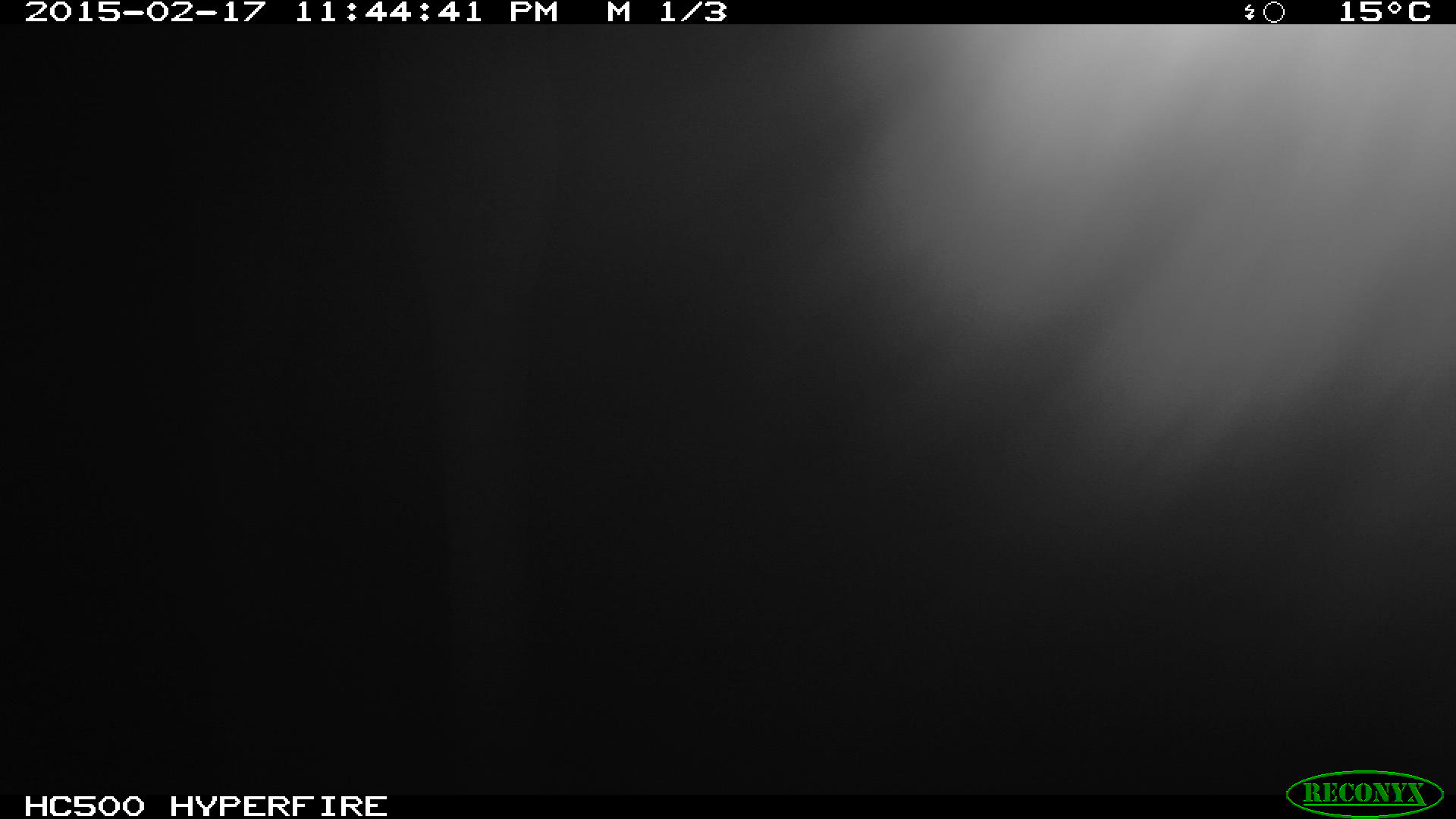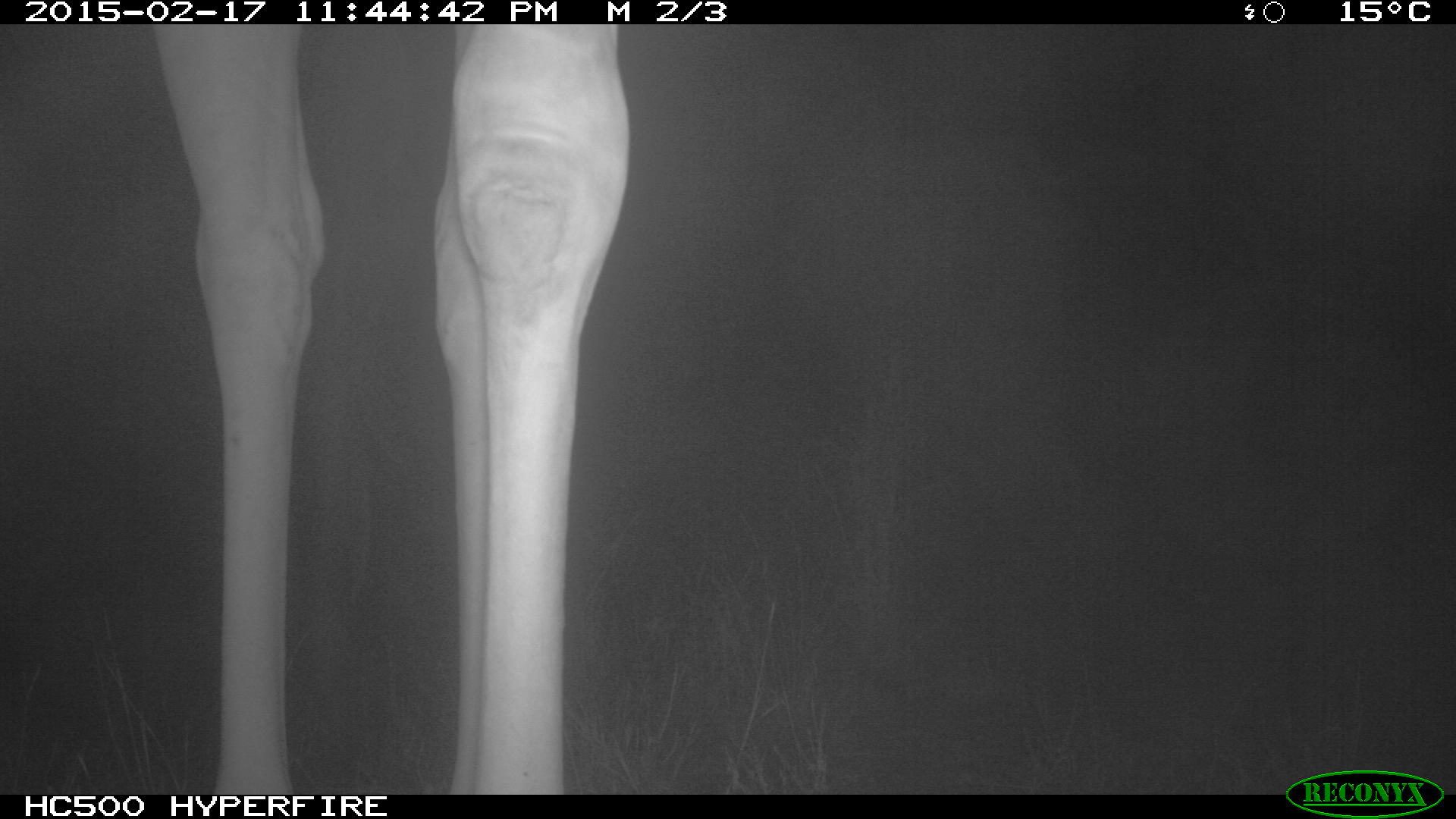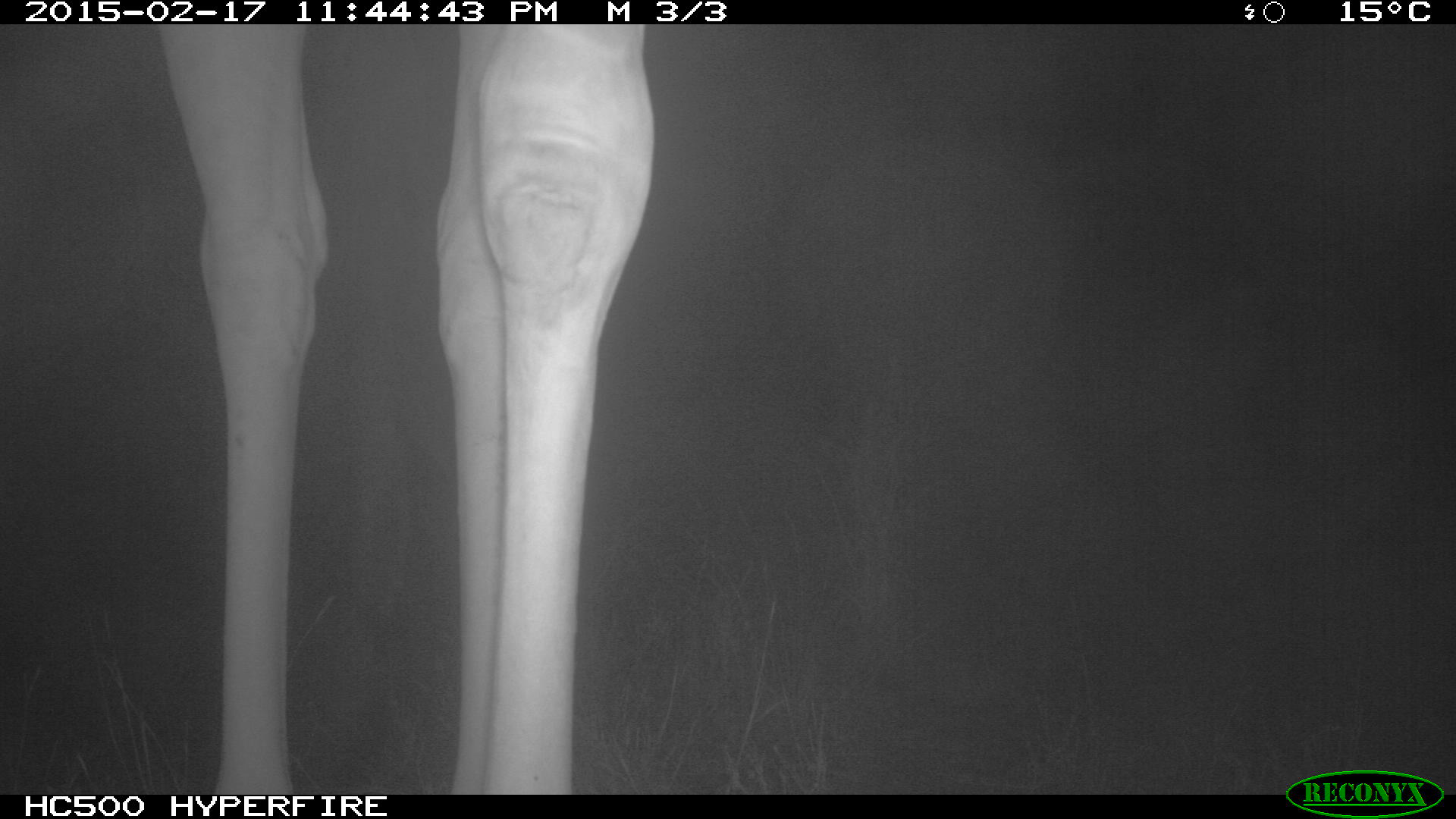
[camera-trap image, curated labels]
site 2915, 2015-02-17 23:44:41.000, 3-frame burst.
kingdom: Animalia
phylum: Chordata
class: Mammalia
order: Artiodactyla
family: Giraffidae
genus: Giraffa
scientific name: Giraffa camelopardalis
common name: giraffe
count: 1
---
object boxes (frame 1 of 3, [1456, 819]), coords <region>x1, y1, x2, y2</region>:
giraffa camelopardalis: <region>379, 23, 1456, 789</region>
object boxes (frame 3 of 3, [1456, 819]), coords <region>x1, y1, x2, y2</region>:
giraffa camelopardalis: <region>150, 23, 651, 792</region>